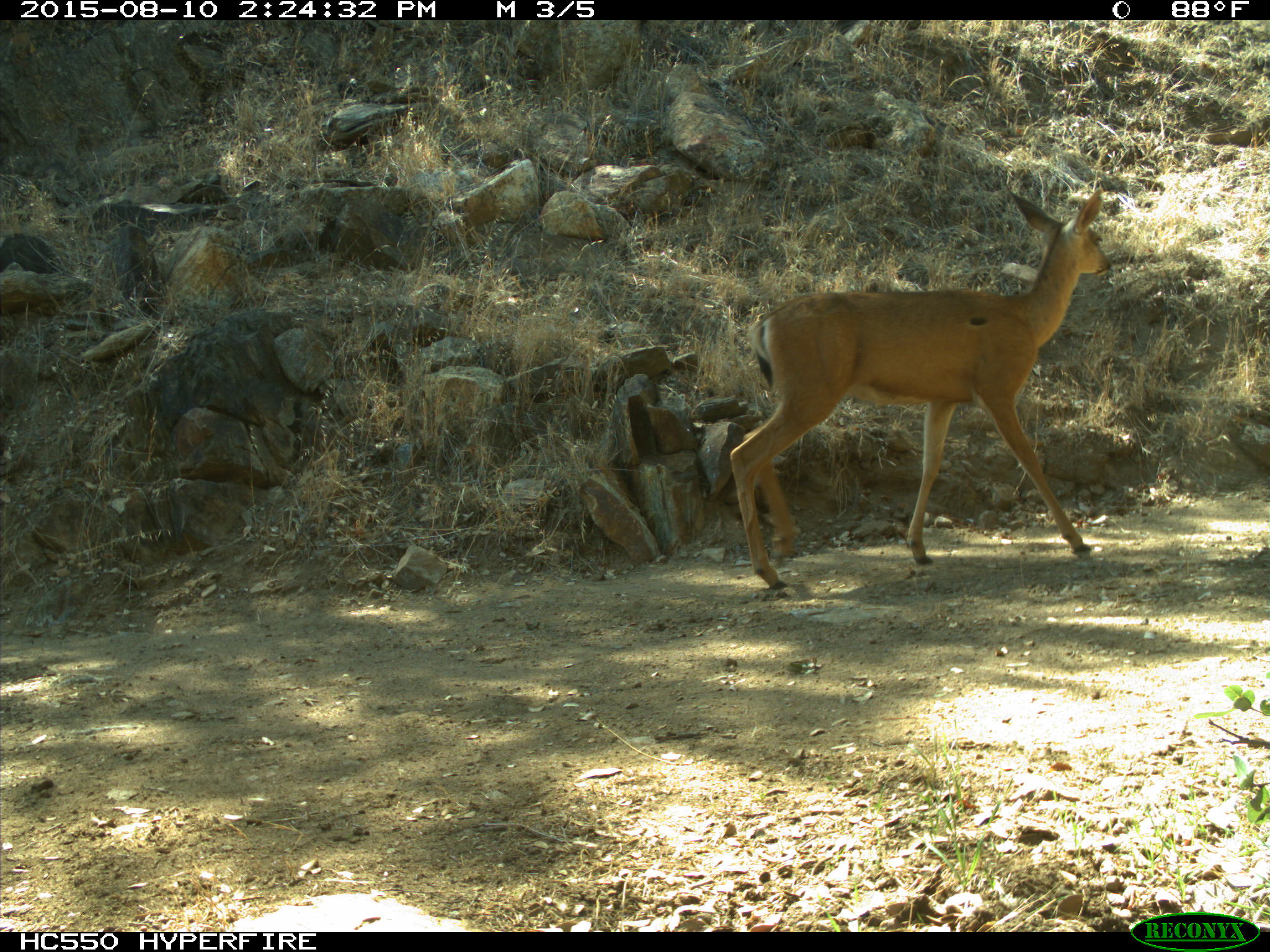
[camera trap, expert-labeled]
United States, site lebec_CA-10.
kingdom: Animalia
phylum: Chordata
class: Mammalia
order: Artiodactyla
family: Cervidae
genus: Odocoileus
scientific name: Odocoileus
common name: deer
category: unidentified deer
Unidentified deer (deer) (Odocoileus).